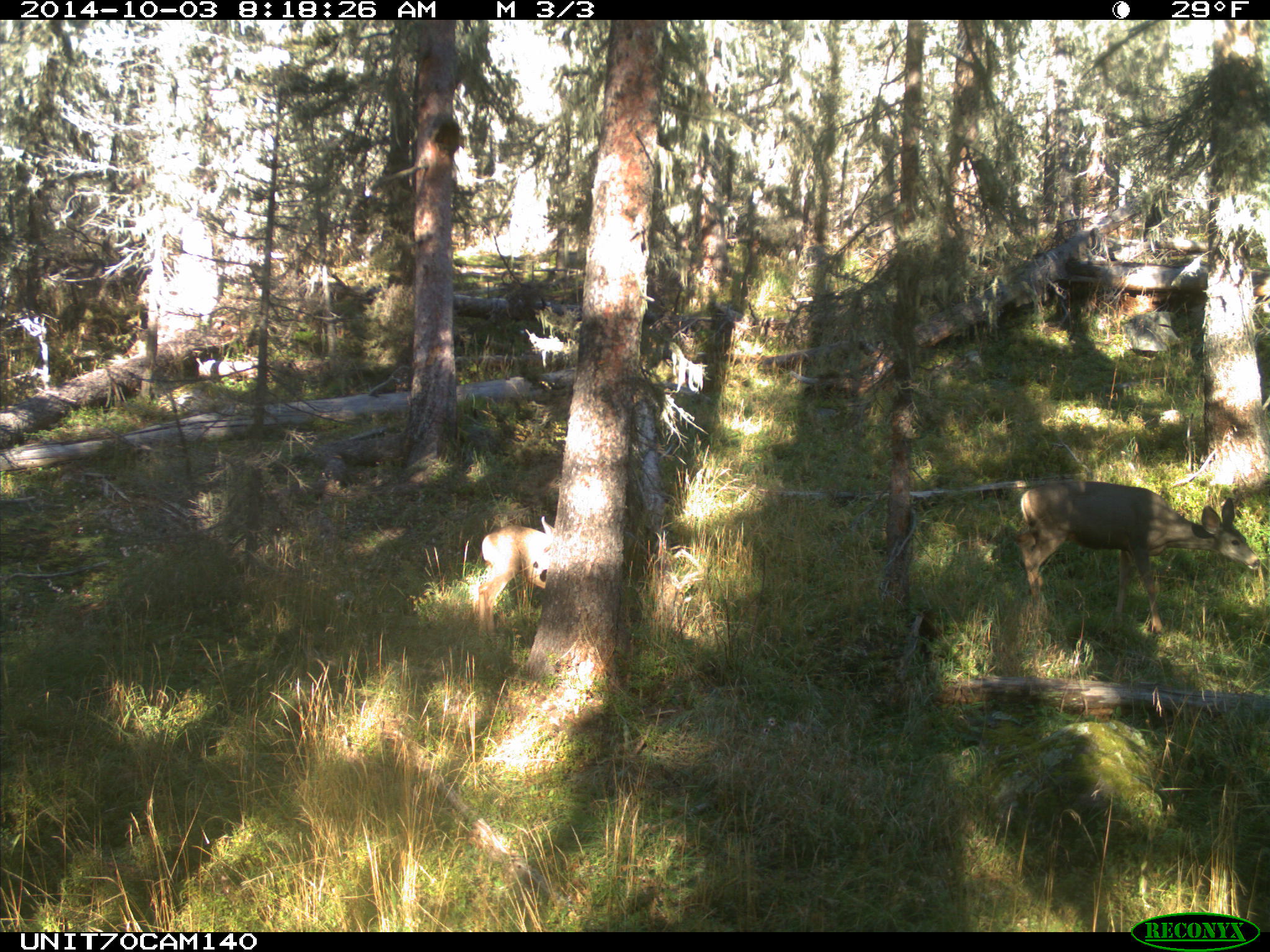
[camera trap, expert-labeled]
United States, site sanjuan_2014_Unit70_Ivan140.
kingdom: Animalia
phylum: Chordata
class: Mammalia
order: Artiodactyla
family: Cervidae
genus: Odocoileus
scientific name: Odocoileus hemionus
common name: mule deer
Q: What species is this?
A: Odocoileus hemionus (mule deer).